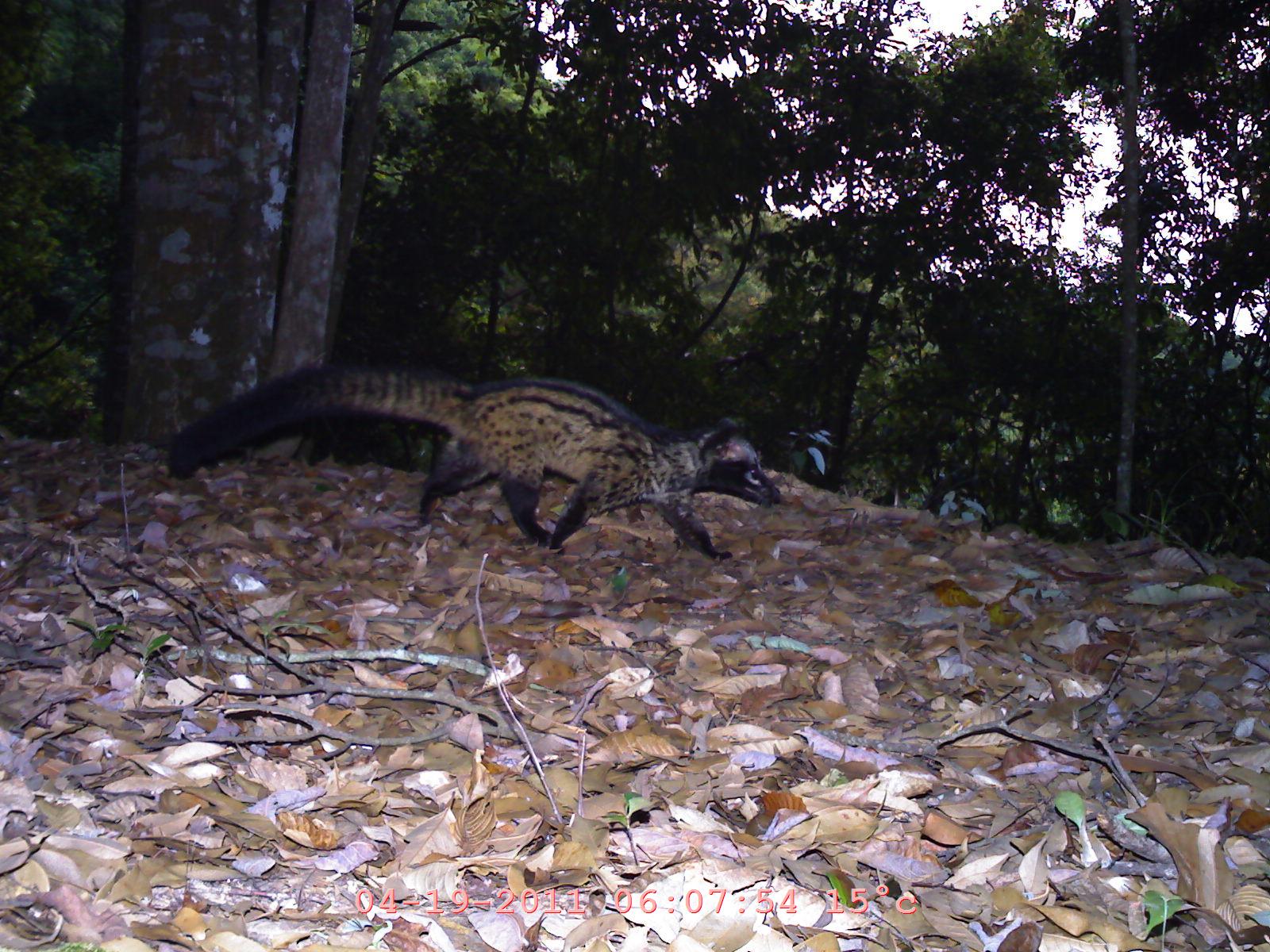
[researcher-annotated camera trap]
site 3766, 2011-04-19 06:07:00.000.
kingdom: Animalia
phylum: Chordata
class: Mammalia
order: Carnivora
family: Viverridae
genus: Paradoxurus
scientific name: Paradoxurus hermaphroditus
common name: asian palm civet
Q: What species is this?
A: Paradoxurus hermaphroditus (asian palm civet).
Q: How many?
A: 1.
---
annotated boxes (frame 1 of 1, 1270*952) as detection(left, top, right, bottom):
paradoxurus hermaphroditus: detection(161, 358, 781, 559)